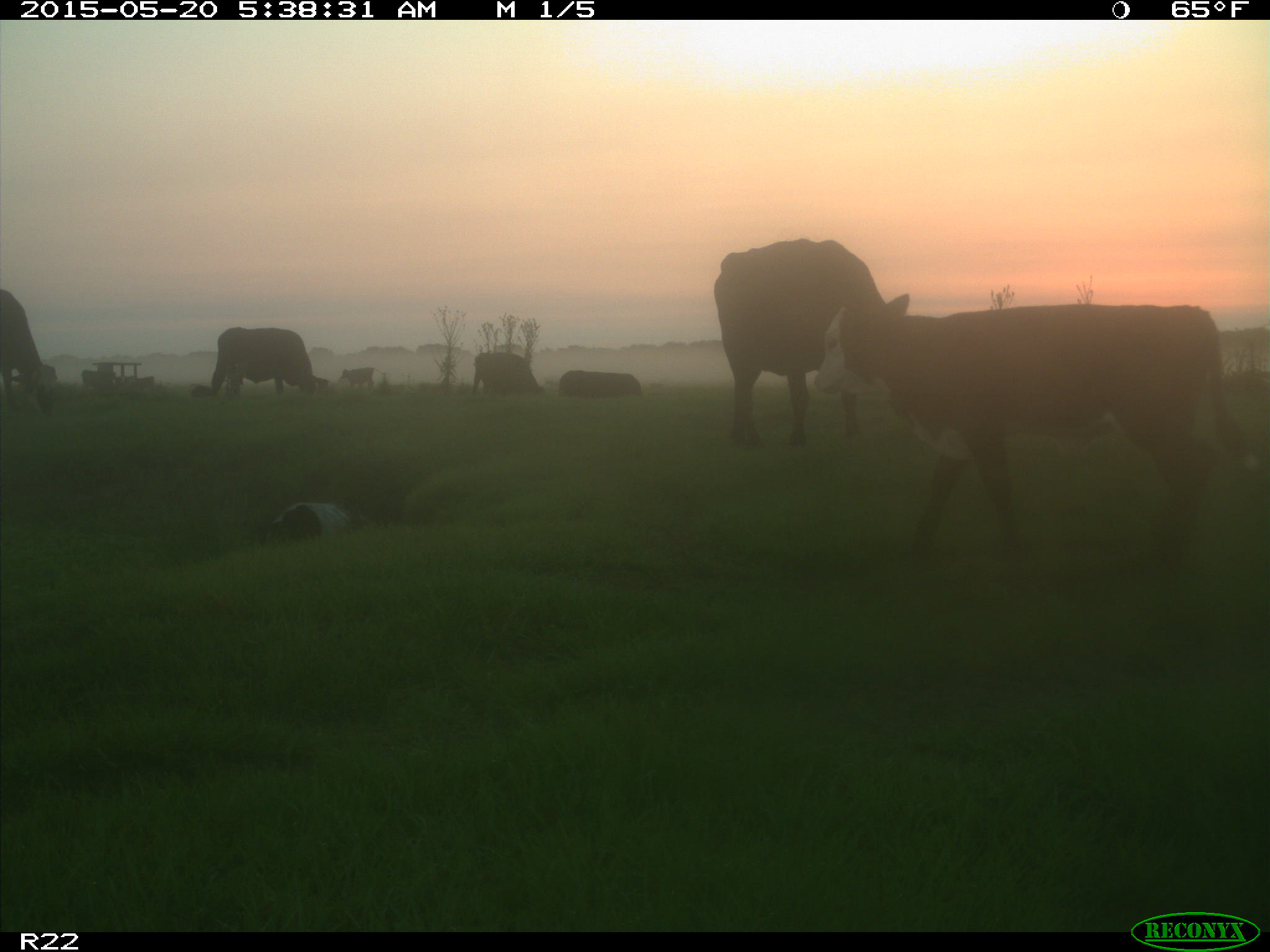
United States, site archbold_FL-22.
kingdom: Animalia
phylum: Chordata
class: Mammalia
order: Artiodactyla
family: Bovidae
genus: Bos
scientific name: Bos taurus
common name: domestic cow